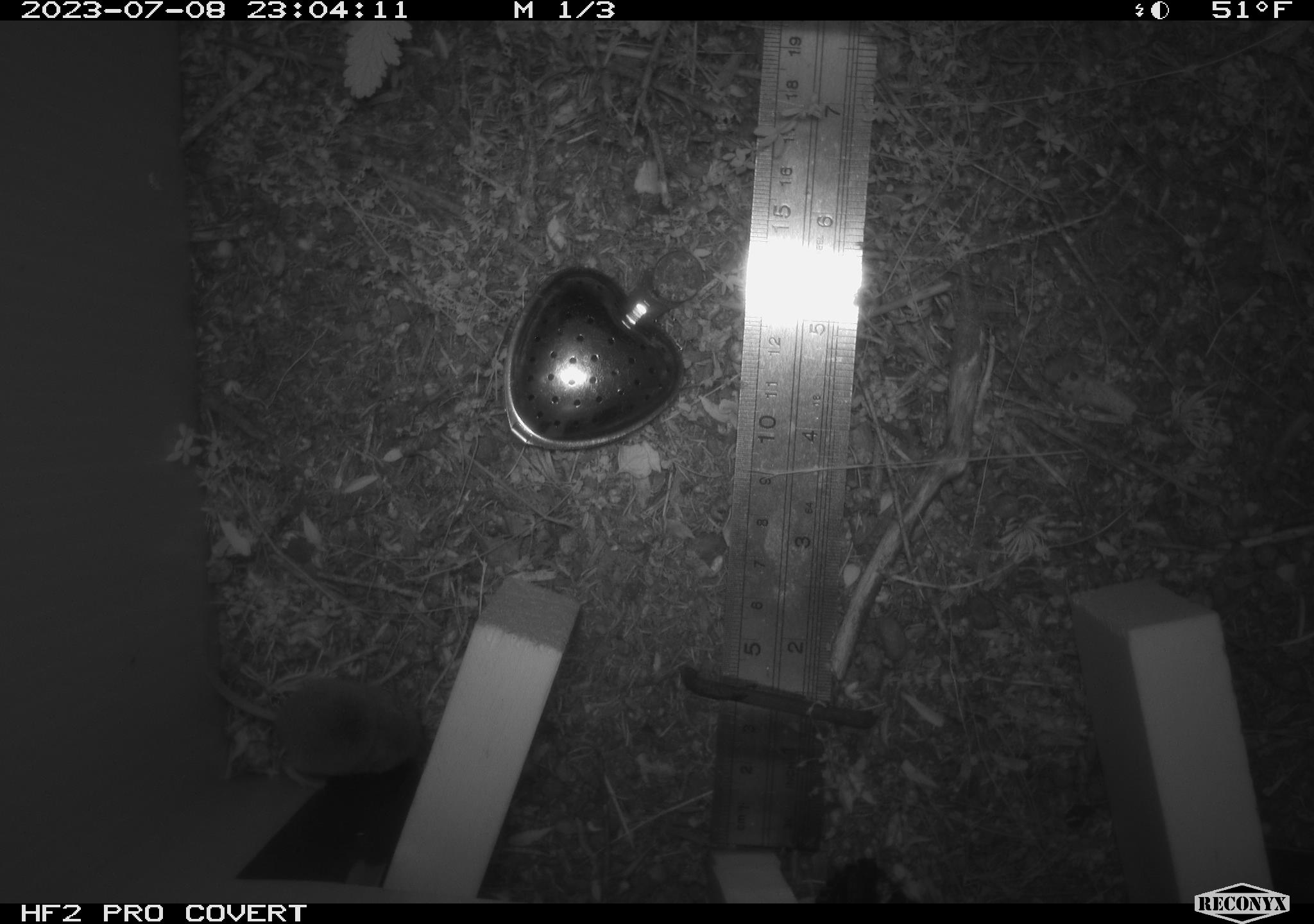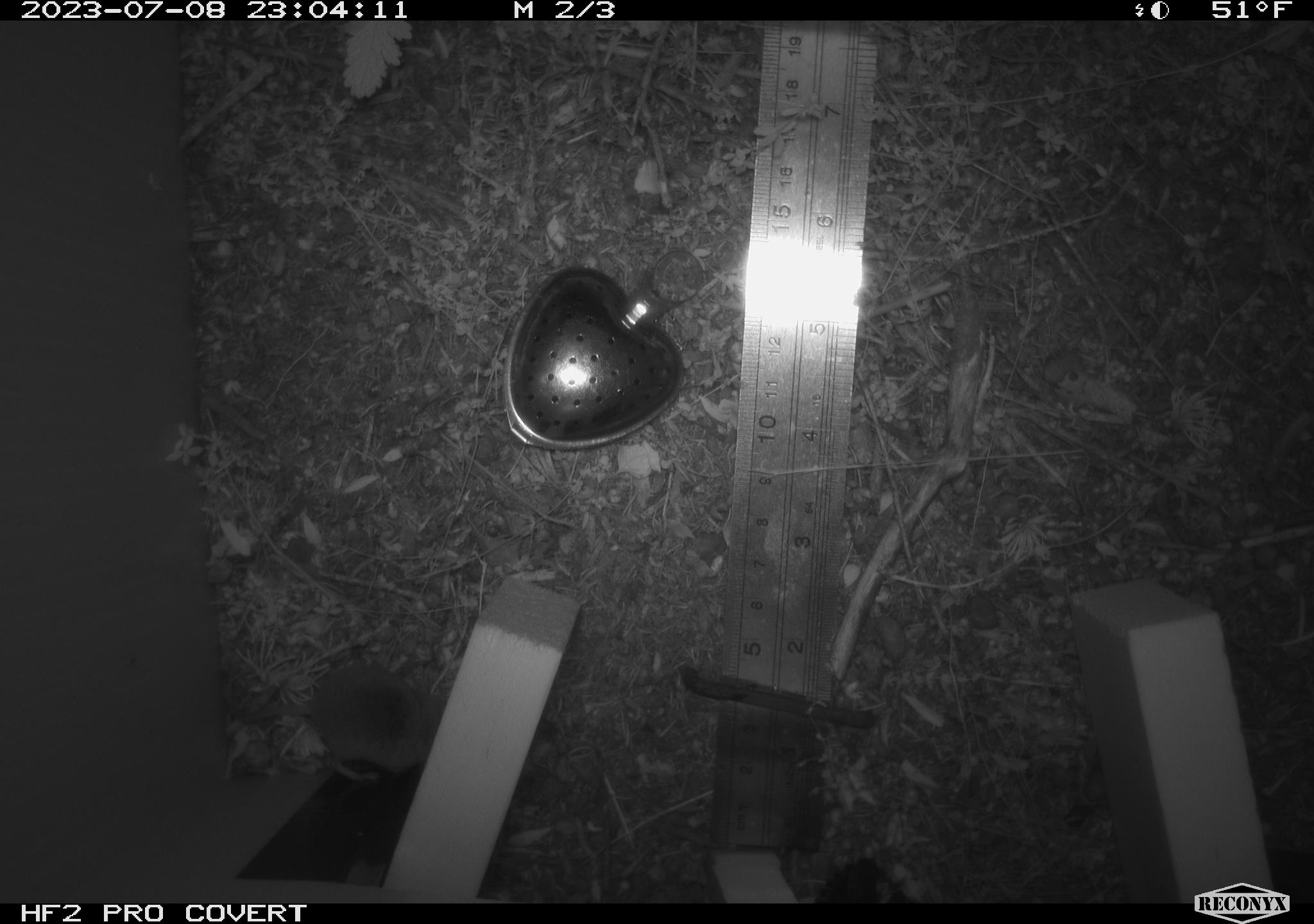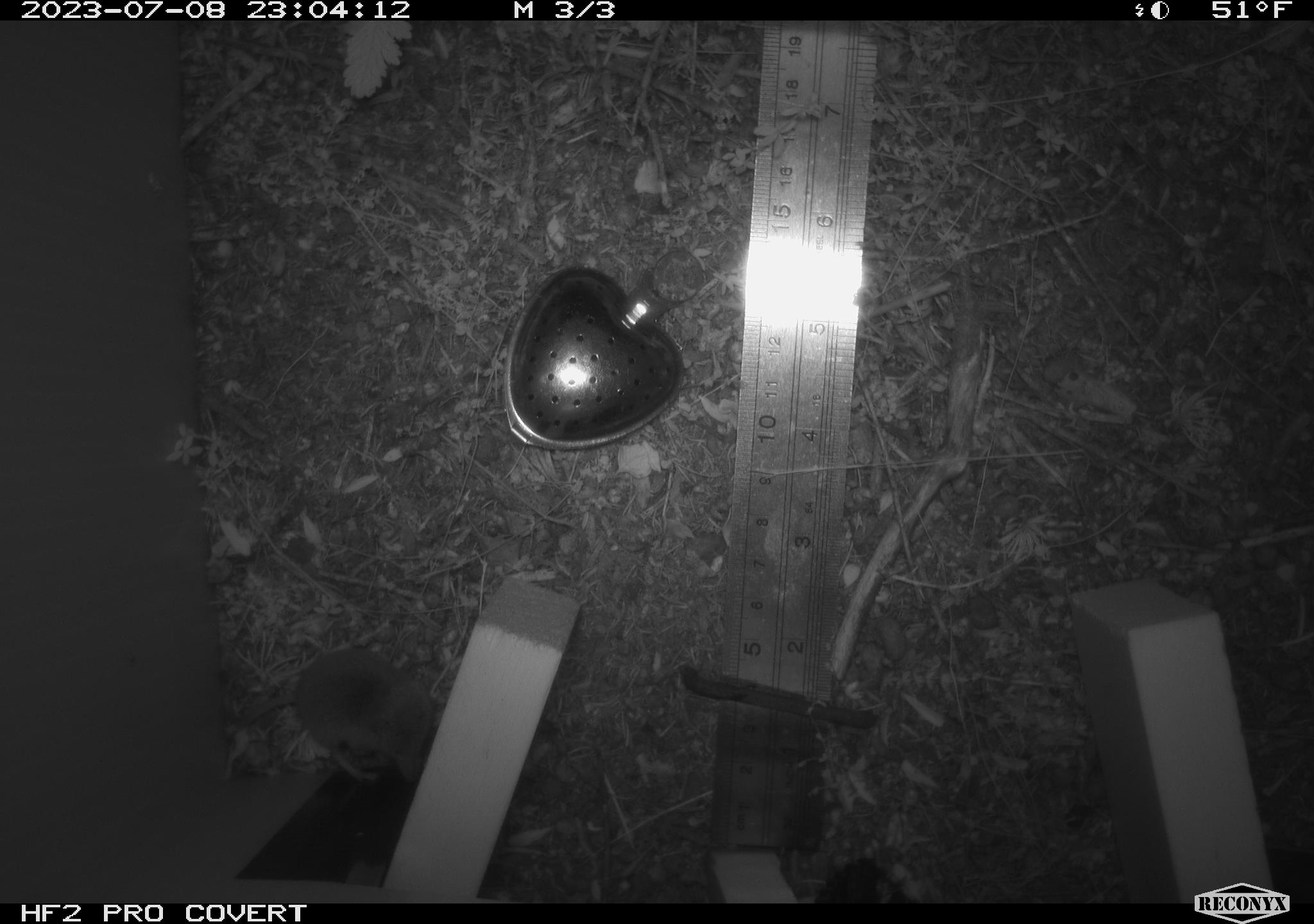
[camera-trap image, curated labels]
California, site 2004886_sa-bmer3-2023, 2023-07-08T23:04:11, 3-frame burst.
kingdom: Animalia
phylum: Chordata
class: Mammalia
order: Eulipotyphla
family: Soricidae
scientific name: Soricidae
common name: shrews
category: soricidae family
Soricidae family (shrews) (Soricidae).